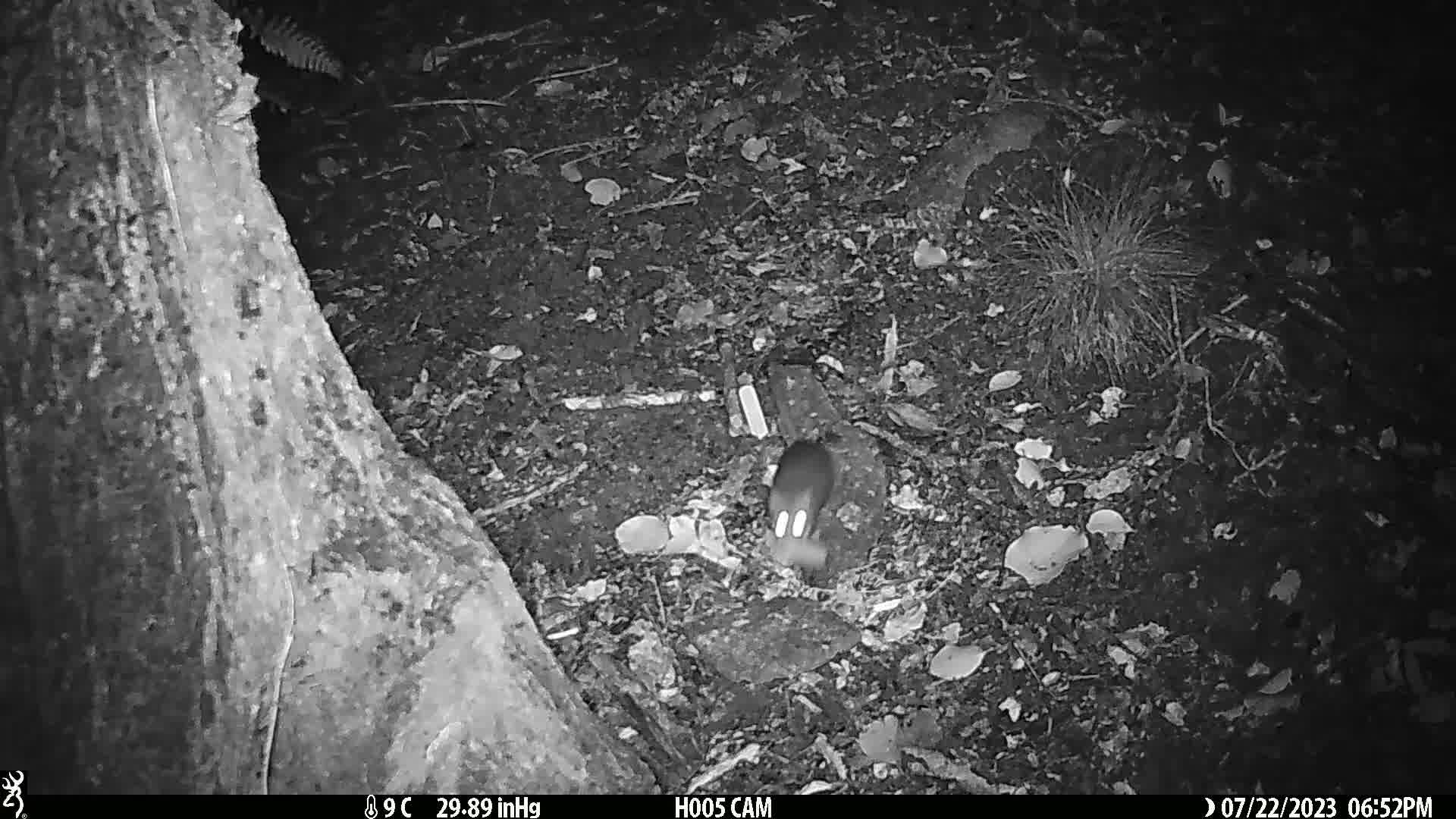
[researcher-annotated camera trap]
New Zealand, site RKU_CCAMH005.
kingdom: Animalia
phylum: Chordata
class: Mammalia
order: Rodentia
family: Muridae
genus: Rattus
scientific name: Rattus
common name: rat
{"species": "rat (Rattus)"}